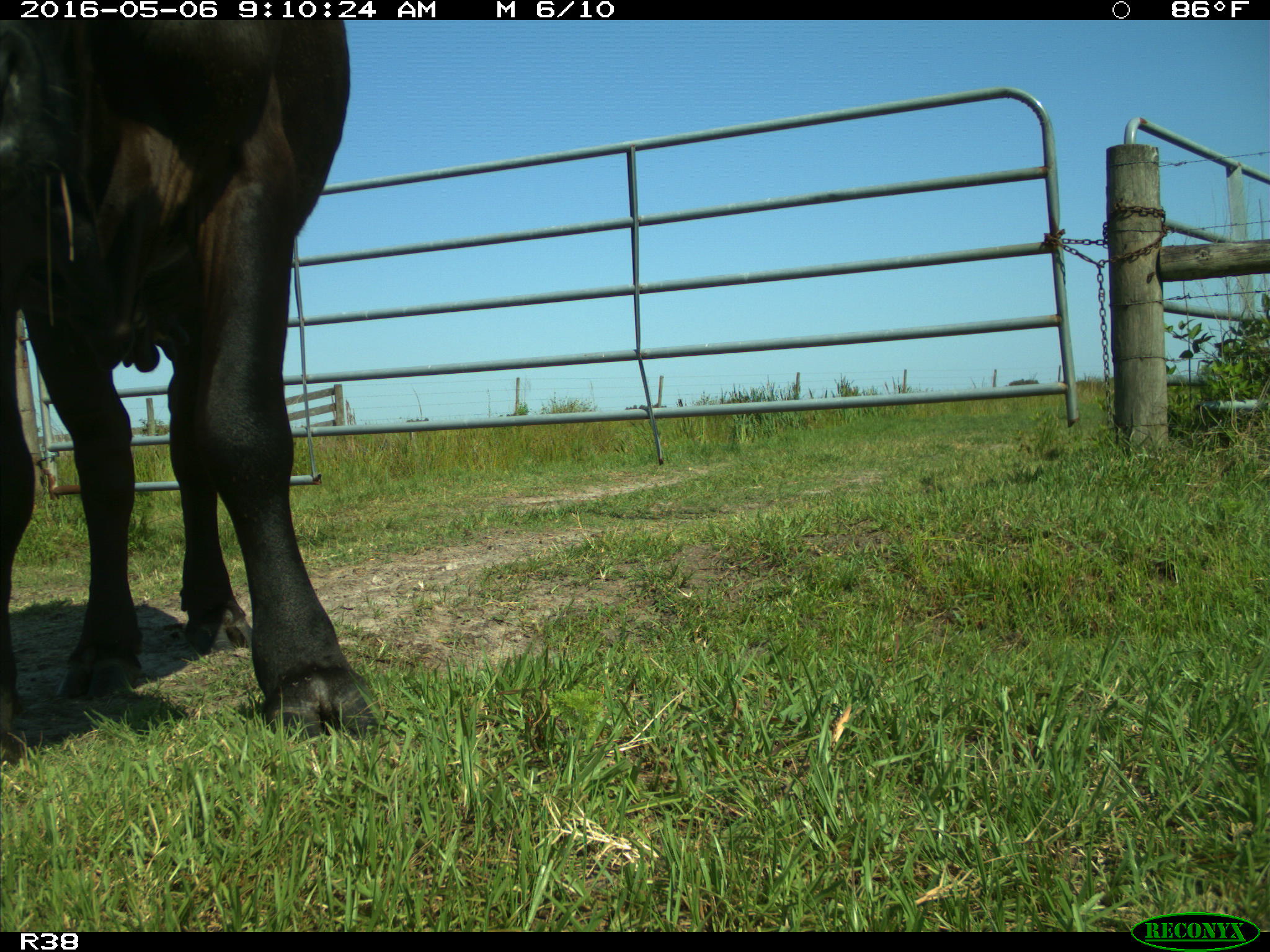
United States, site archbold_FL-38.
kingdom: Animalia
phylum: Chordata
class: Mammalia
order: Artiodactyla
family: Bovidae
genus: Bos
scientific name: Bos taurus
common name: domestic cow